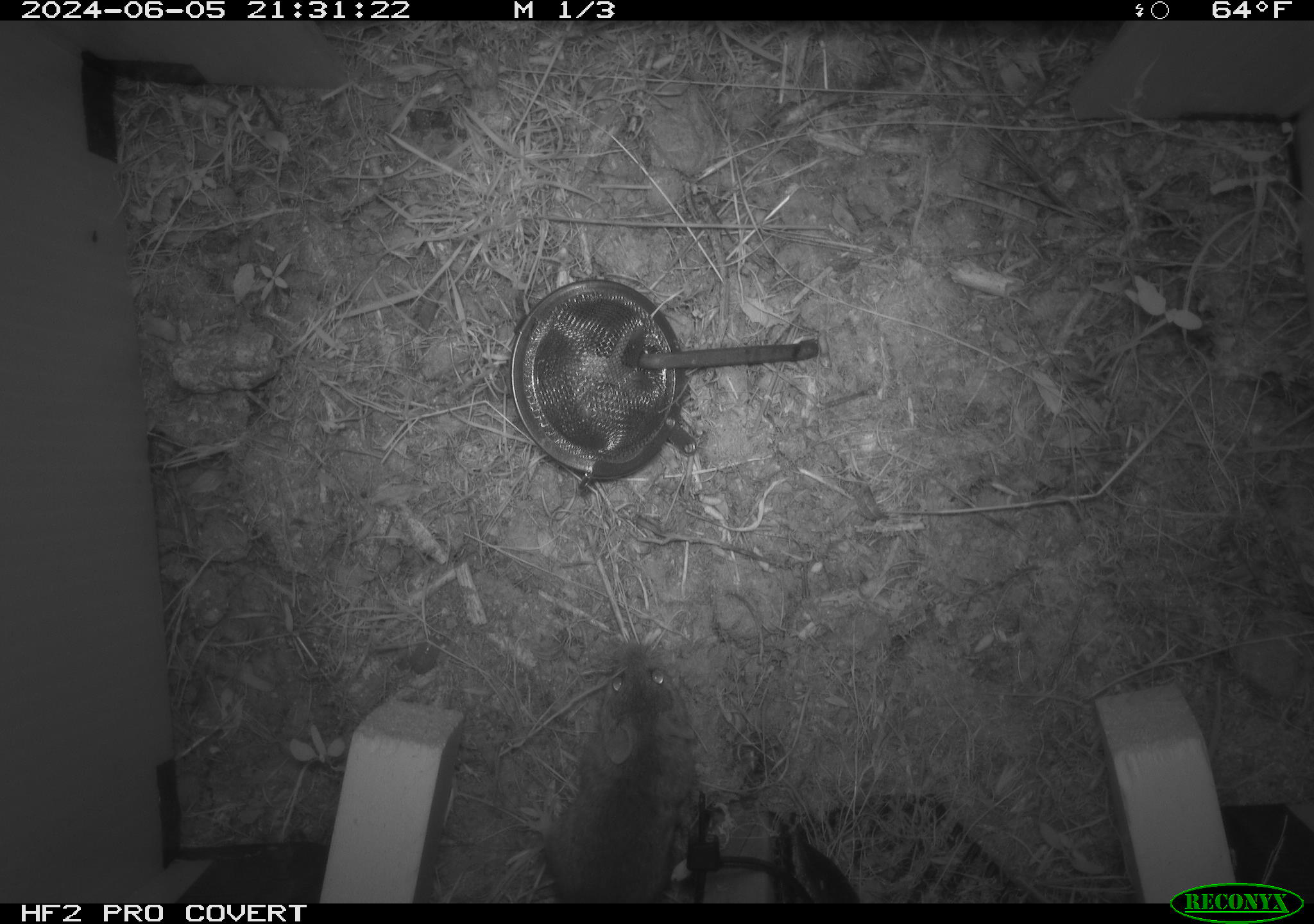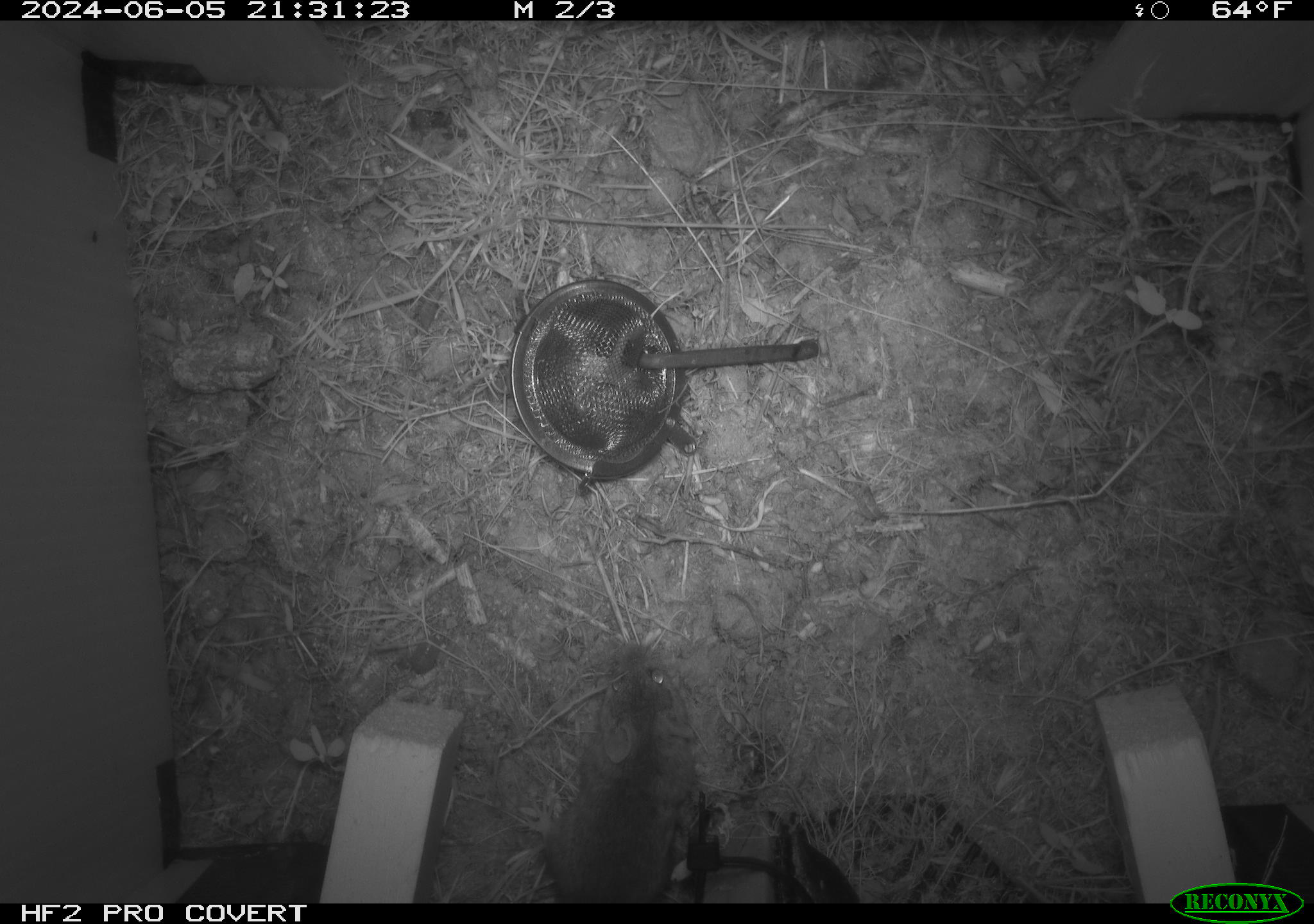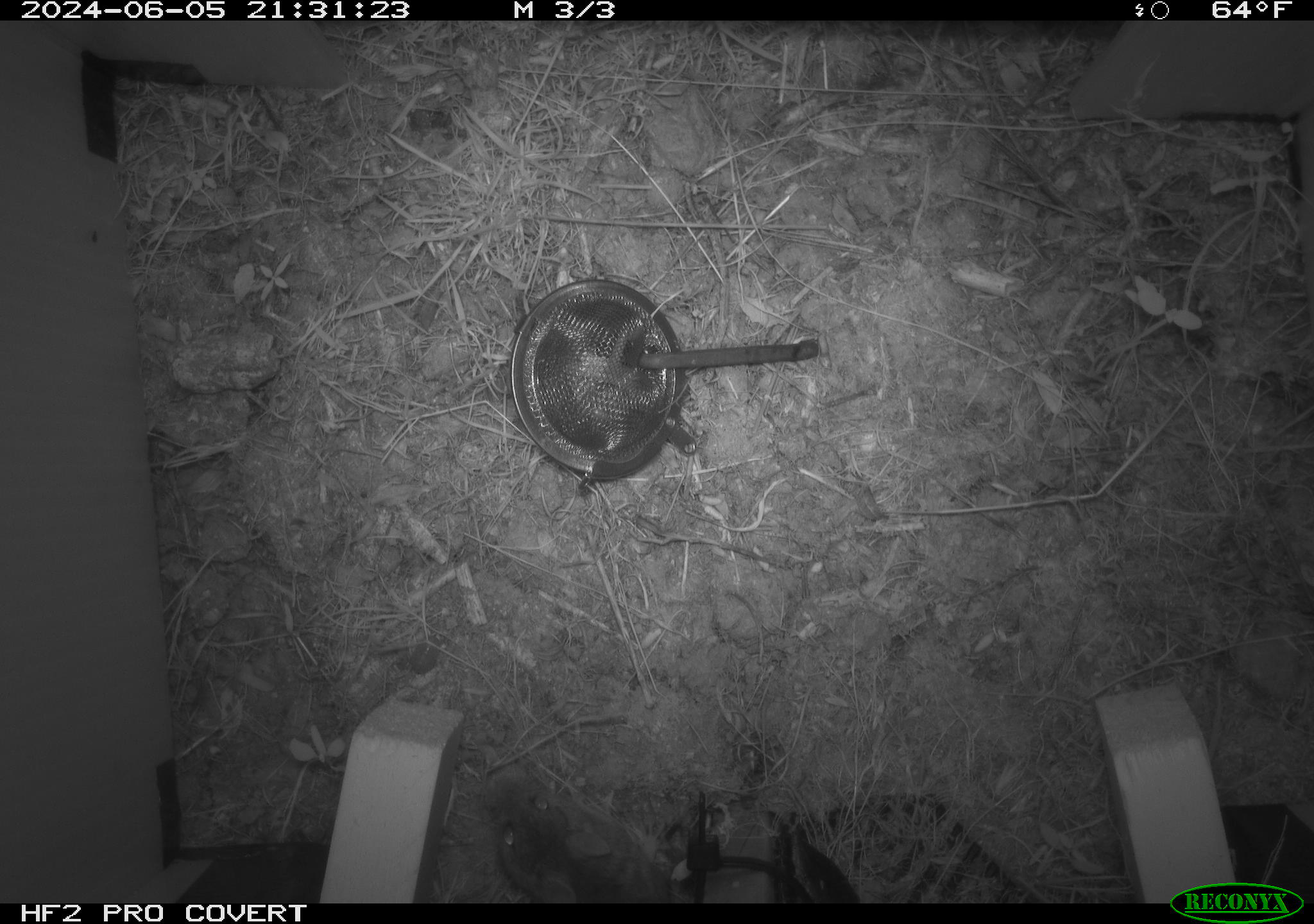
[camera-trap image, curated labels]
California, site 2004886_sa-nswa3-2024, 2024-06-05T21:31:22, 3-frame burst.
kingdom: Animalia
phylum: Chordata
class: Mammalia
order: Rodentia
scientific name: Rodentia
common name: rodent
Rodent (Rodentia).